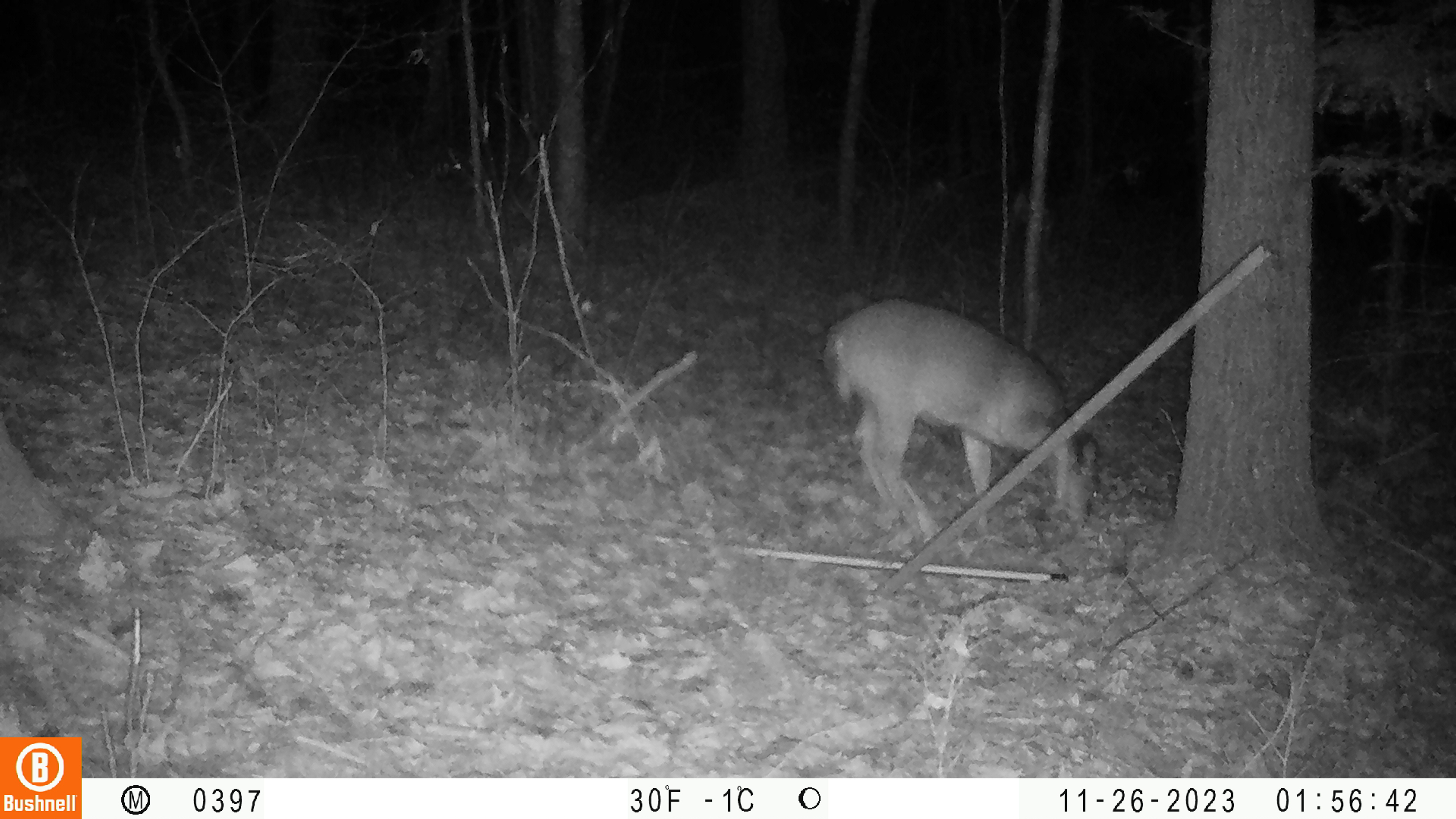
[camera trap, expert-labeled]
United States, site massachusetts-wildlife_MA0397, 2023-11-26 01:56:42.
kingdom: Animalia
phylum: Chordata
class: Mammalia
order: Artiodactyla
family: Cervidae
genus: Odocoileus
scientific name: Odocoileus virginianus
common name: white-tailed deer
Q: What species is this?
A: White-tailed deer (Odocoileus virginianus).